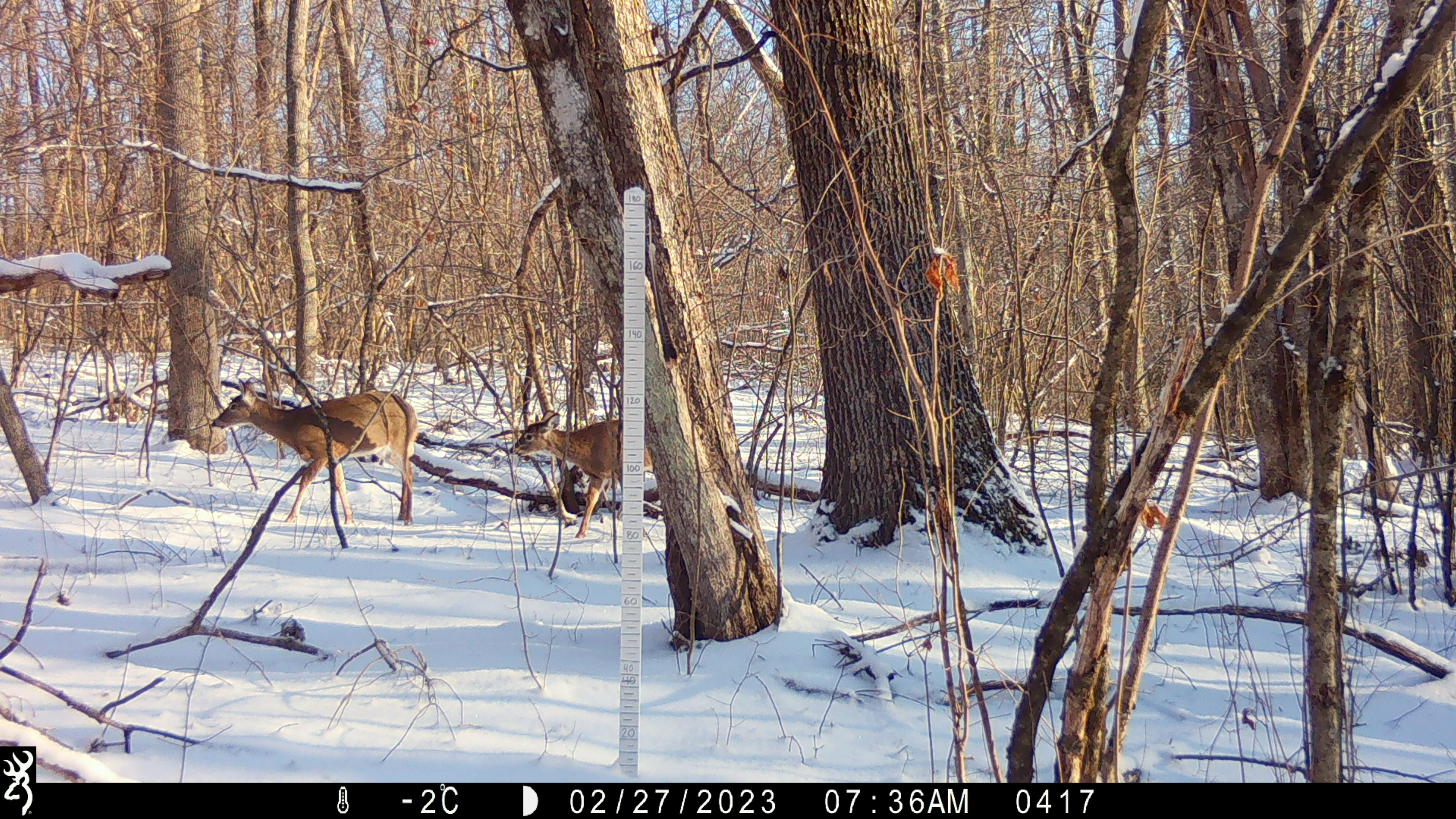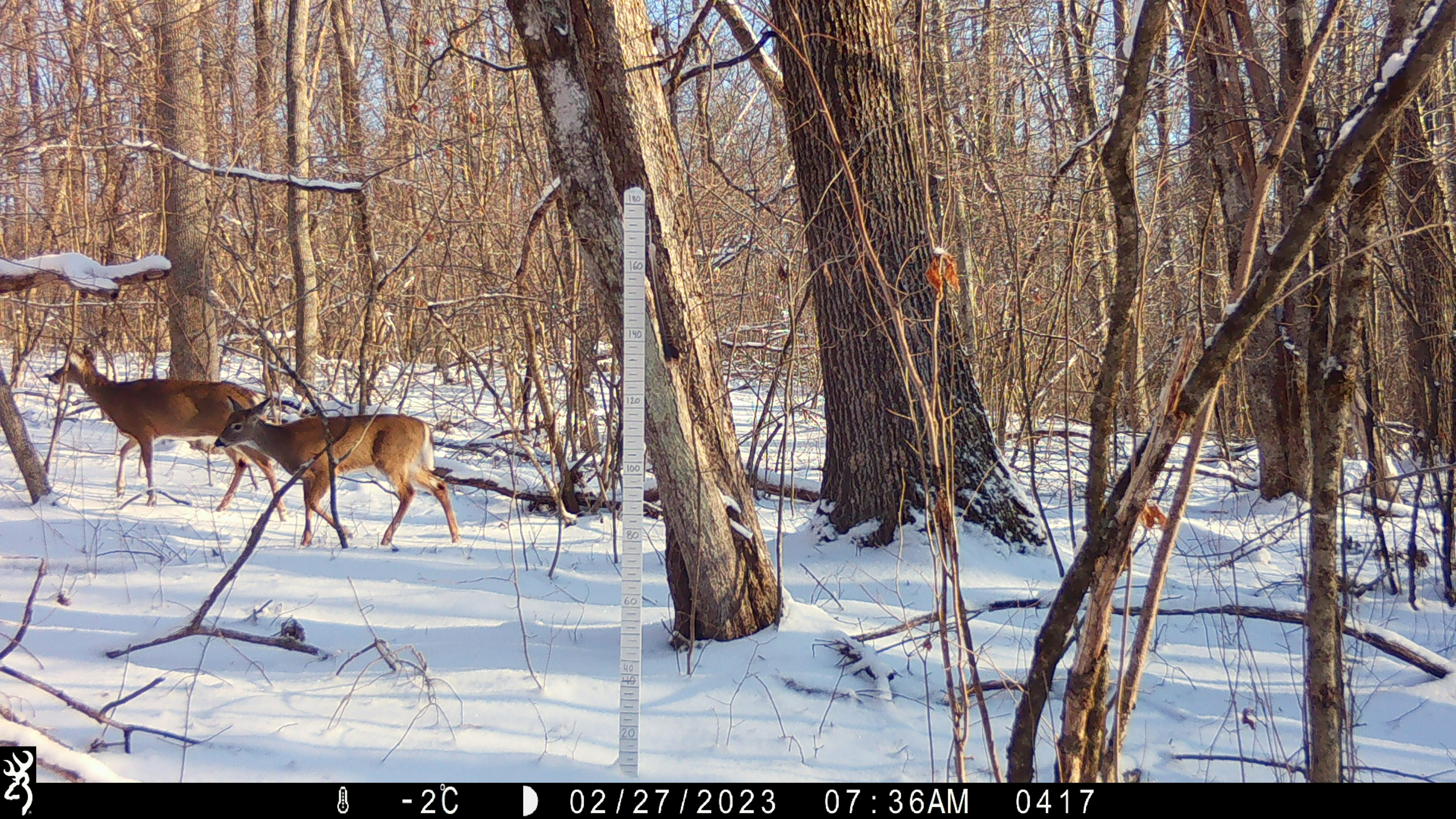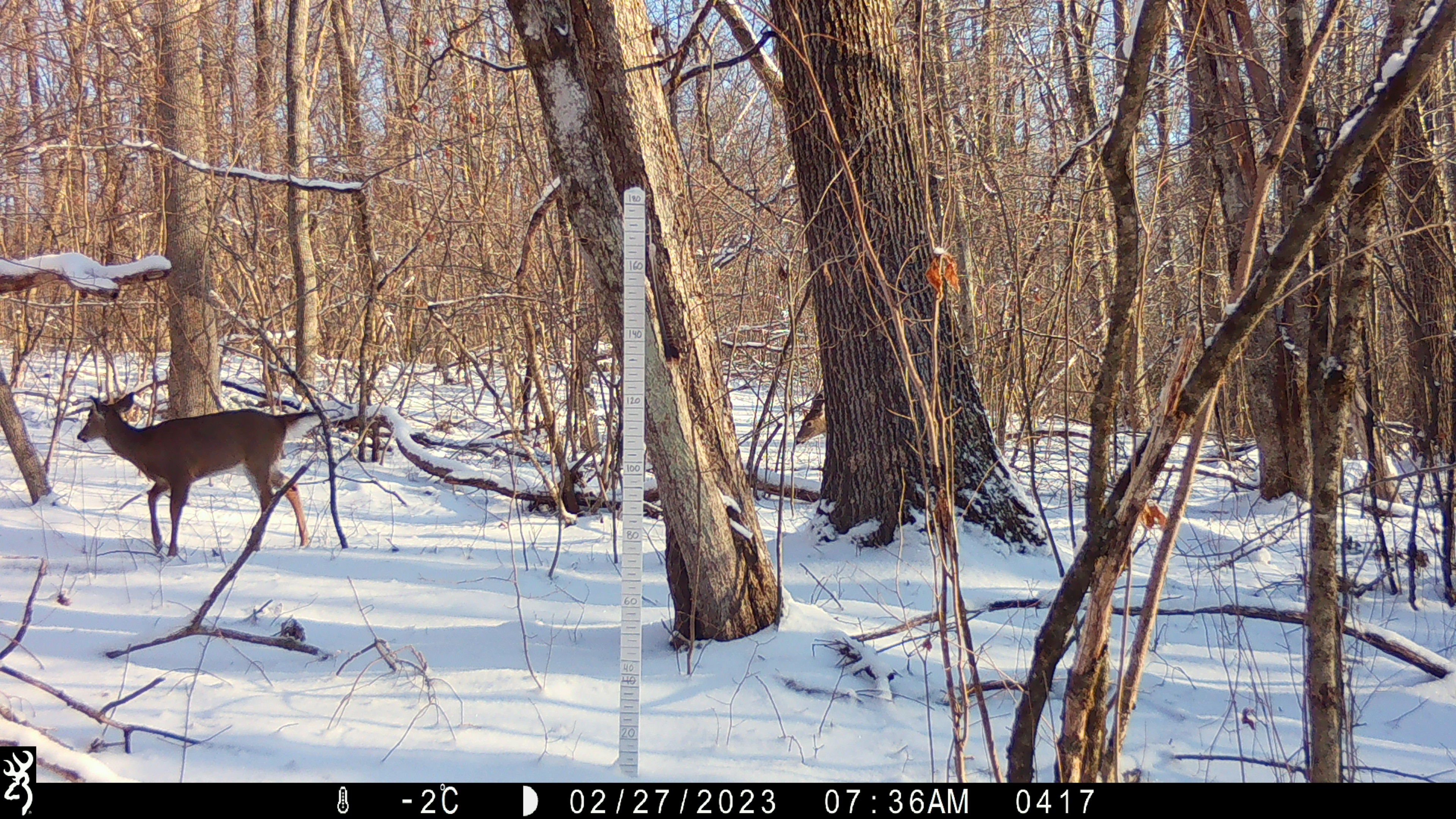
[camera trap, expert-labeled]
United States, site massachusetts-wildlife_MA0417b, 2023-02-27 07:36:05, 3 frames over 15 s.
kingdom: Animalia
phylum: Chordata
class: Mammalia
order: Artiodactyla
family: Cervidae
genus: Odocoileus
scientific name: Odocoileus virginianus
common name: white-tailed deer